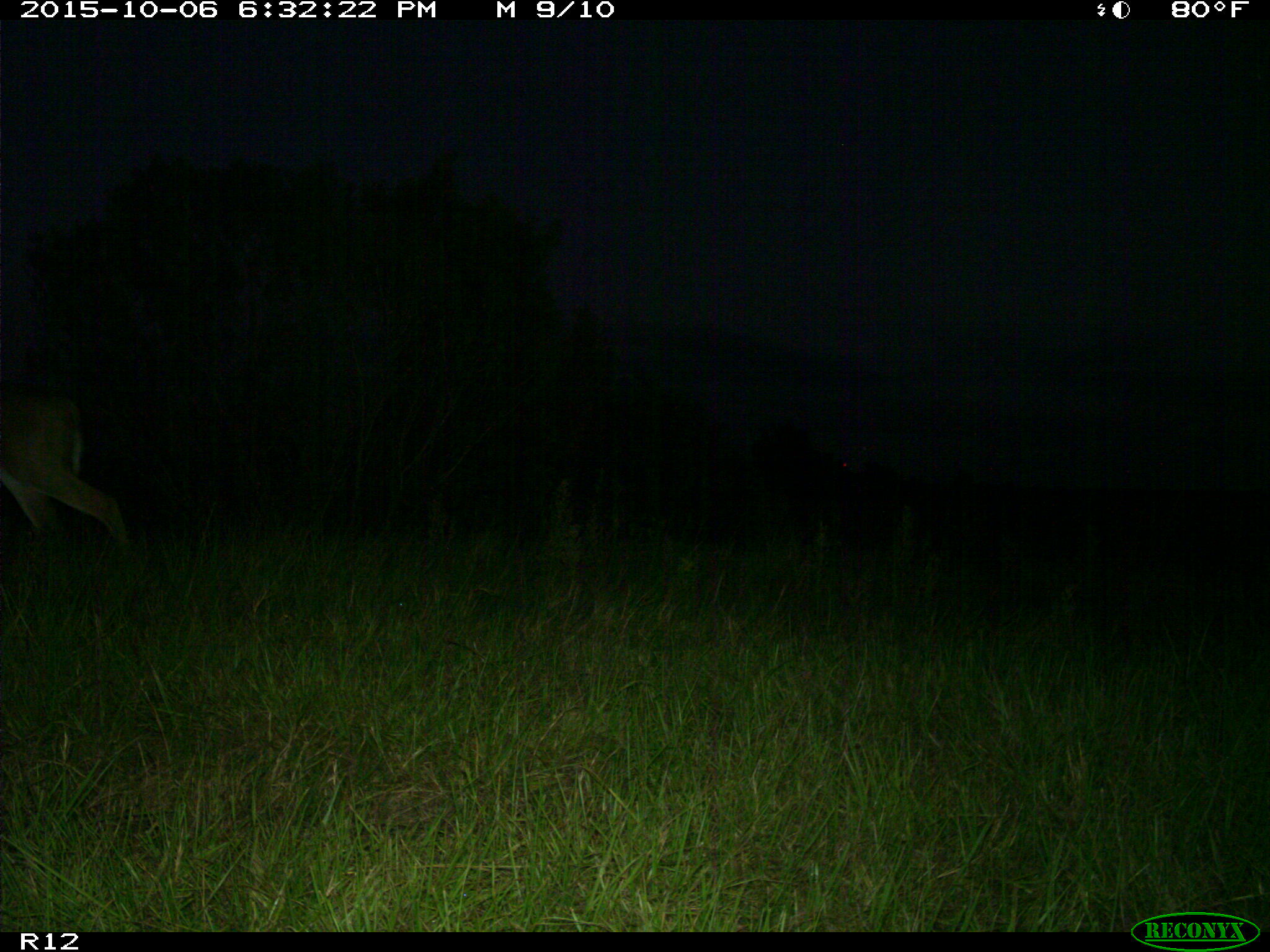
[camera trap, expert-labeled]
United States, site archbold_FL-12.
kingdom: Animalia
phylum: Chordata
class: Mammalia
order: Artiodactyla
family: Cervidae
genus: Odocoileus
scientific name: Odocoileus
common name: deer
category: unidentified deer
Unidentified deer (deer) (Odocoileus).